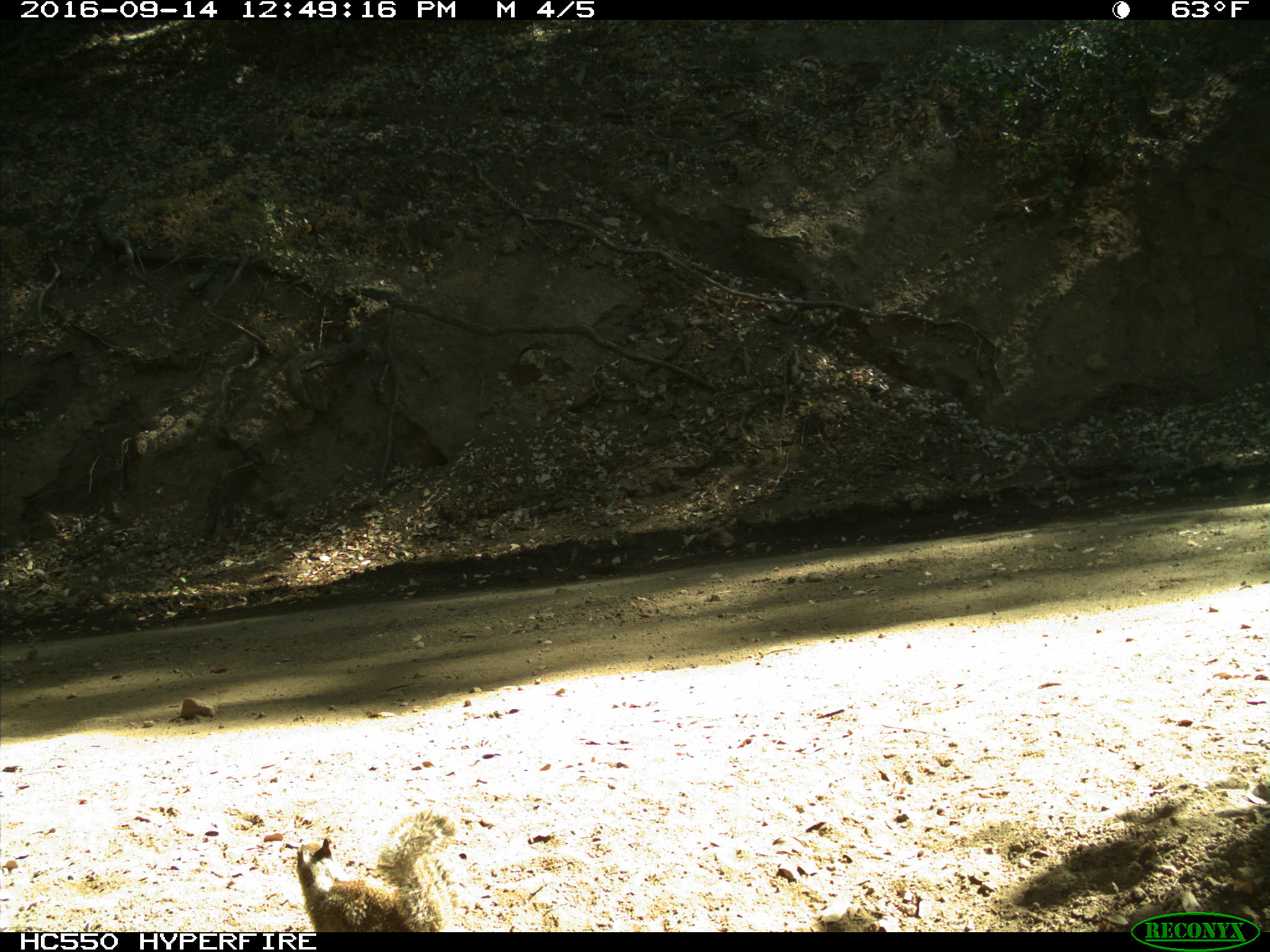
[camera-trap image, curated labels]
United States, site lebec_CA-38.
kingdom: Animalia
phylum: Chordata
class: Mammalia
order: Rodentia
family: Sciuridae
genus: Otospermophilus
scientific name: Otospermophilus beecheyi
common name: california ground squirrel